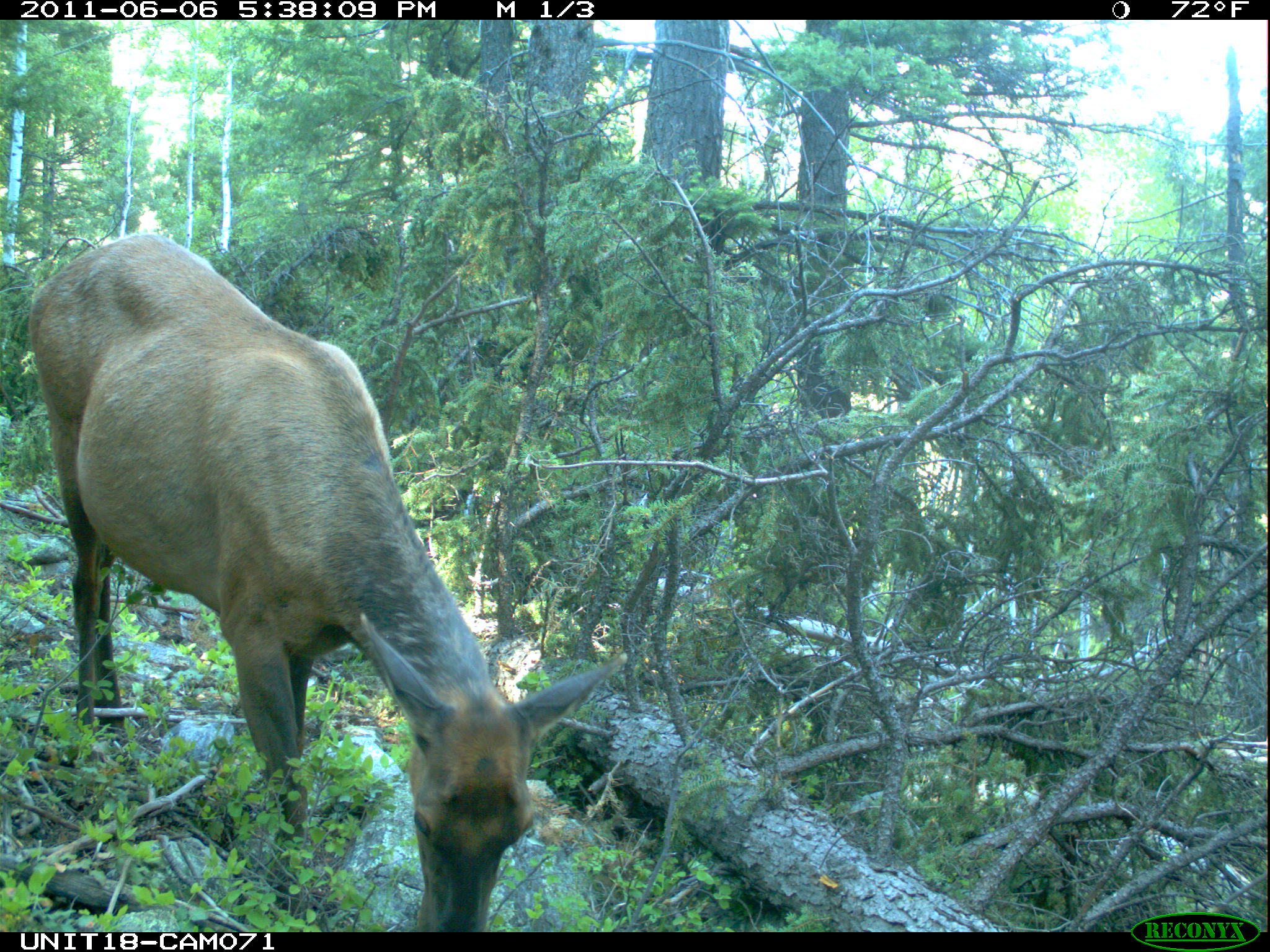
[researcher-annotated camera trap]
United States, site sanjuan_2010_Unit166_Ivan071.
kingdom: Animalia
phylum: Chordata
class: Mammalia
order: Artiodactyla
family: Cervidae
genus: Cervus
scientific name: Cervus elaphus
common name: red deer